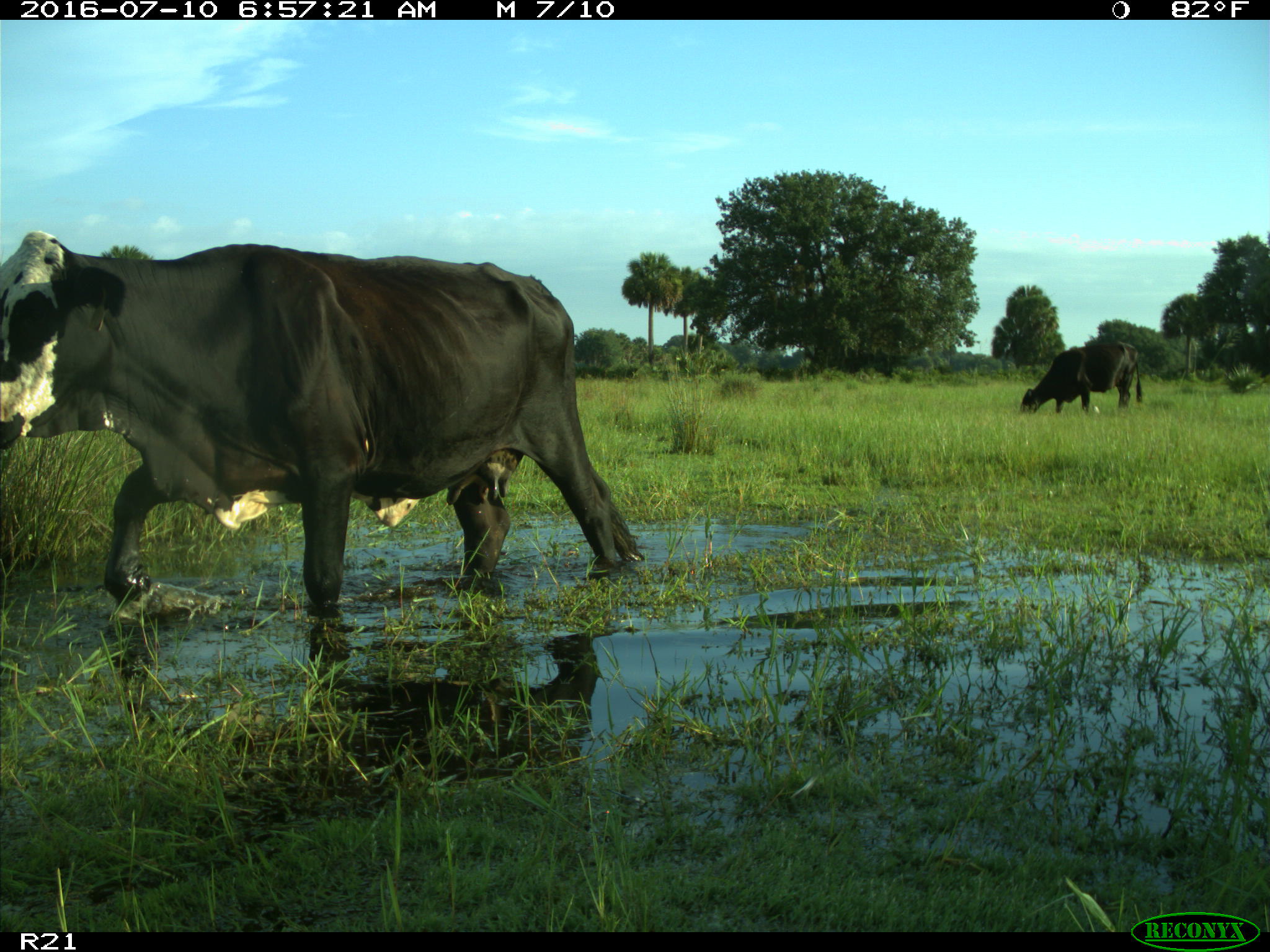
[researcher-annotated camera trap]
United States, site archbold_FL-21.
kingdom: Animalia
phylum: Chordata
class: Mammalia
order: Artiodactyla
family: Bovidae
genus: Bos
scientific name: Bos taurus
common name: domestic cow